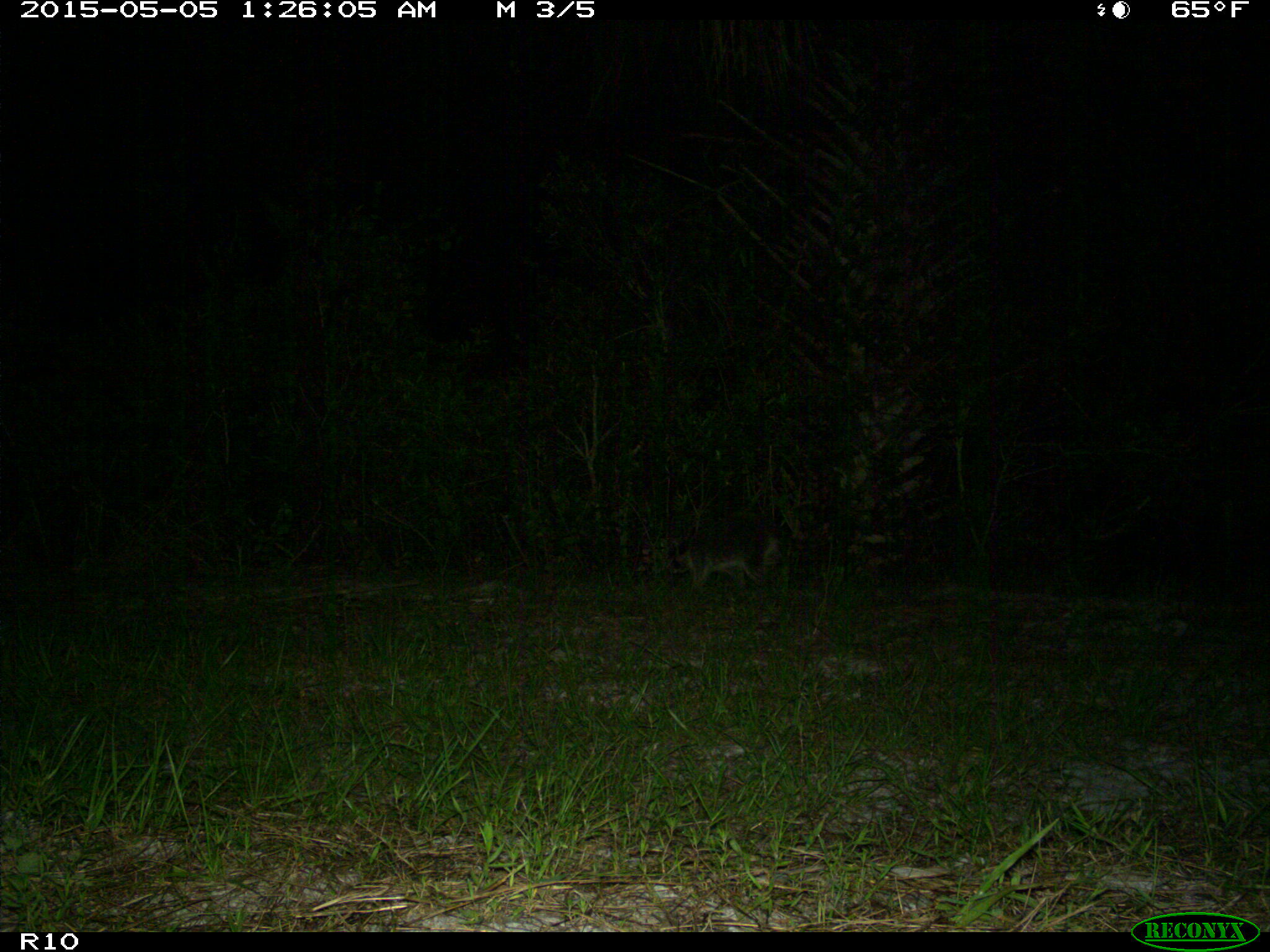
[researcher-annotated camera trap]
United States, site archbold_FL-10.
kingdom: Animalia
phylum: Chordata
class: Mammalia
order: Carnivora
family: Procyonidae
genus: Procyon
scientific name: Procyon lotor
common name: common raccoon